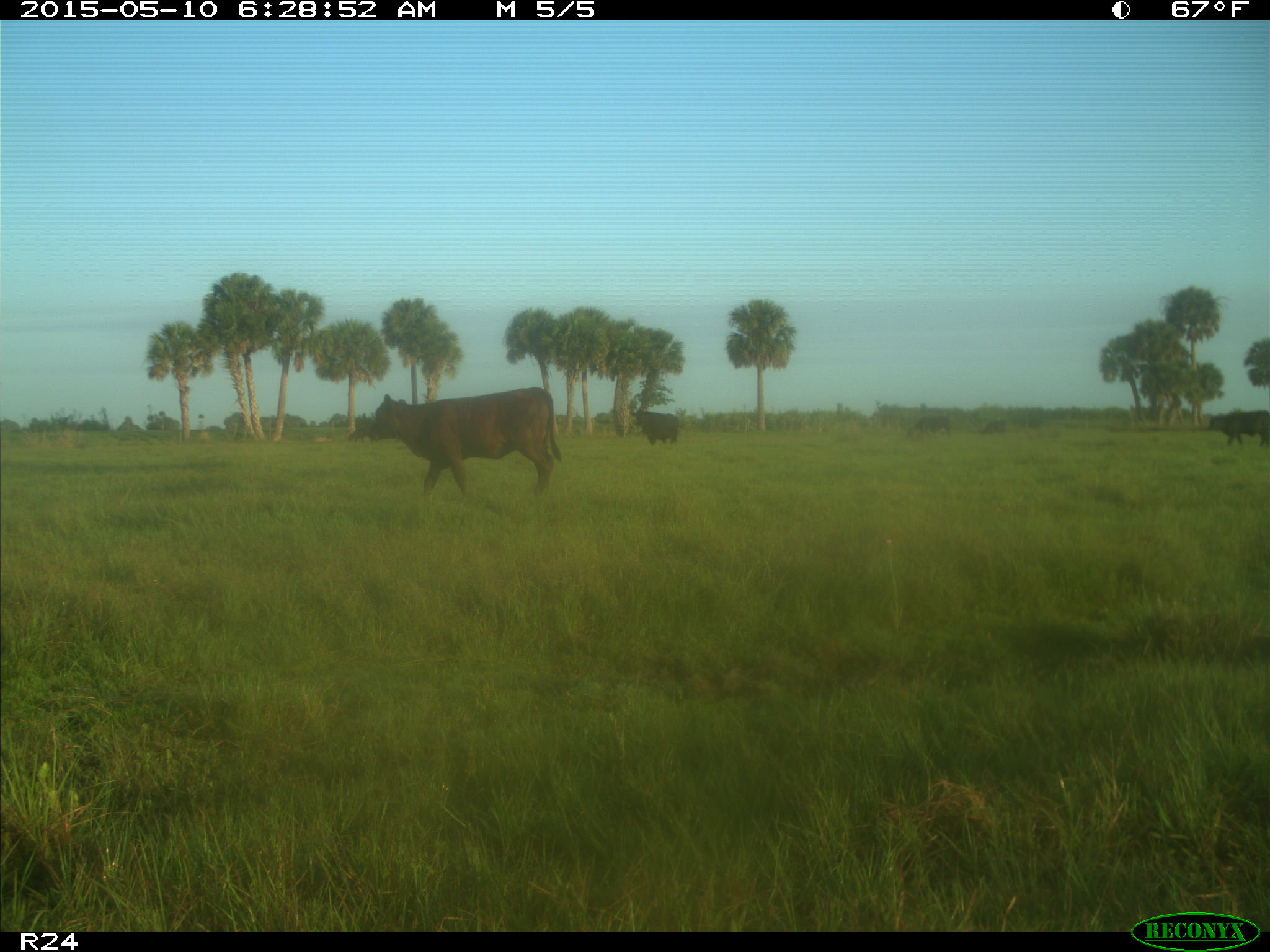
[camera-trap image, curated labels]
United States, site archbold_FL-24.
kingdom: Animalia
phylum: Chordata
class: Mammalia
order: Artiodactyla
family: Bovidae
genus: Bos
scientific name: Bos taurus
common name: domestic cow